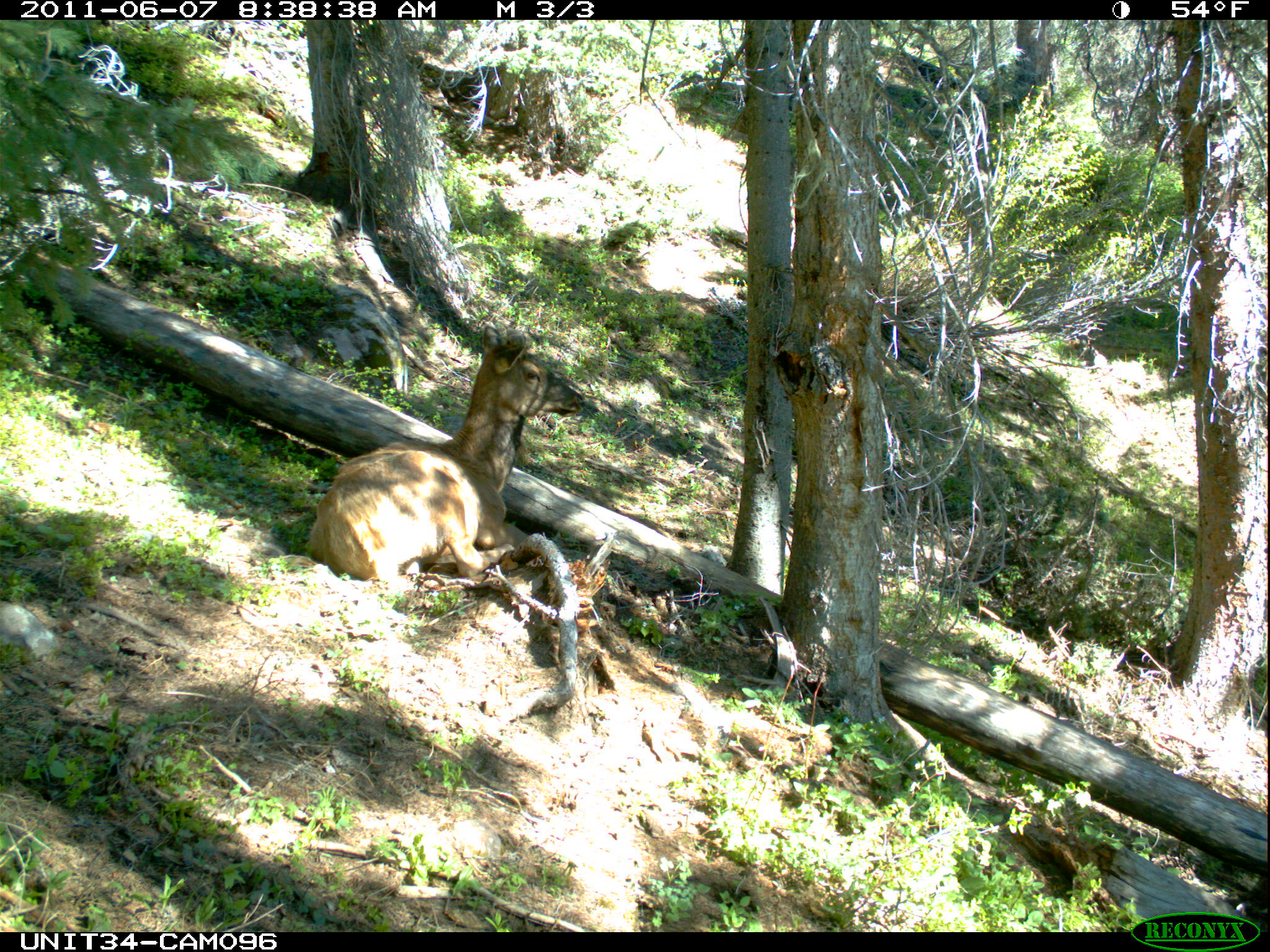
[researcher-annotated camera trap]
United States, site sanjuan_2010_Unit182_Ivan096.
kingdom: Animalia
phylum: Chordata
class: Mammalia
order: Artiodactyla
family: Cervidae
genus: Cervus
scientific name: Cervus elaphus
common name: red deer